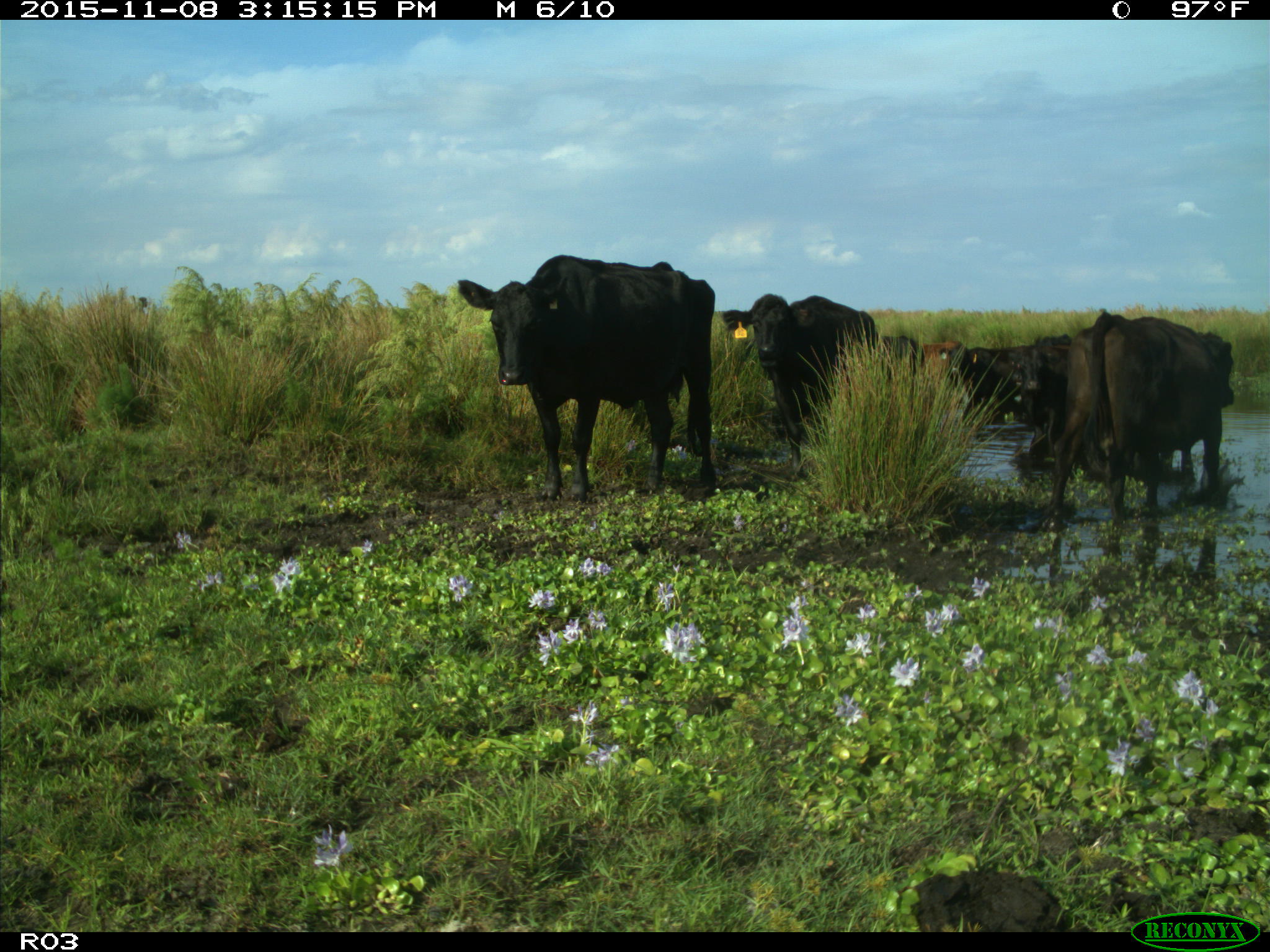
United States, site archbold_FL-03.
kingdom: Animalia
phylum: Chordata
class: Mammalia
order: Artiodactyla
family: Bovidae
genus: Bos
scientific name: Bos taurus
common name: domestic cow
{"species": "Bos taurus (domestic cow)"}